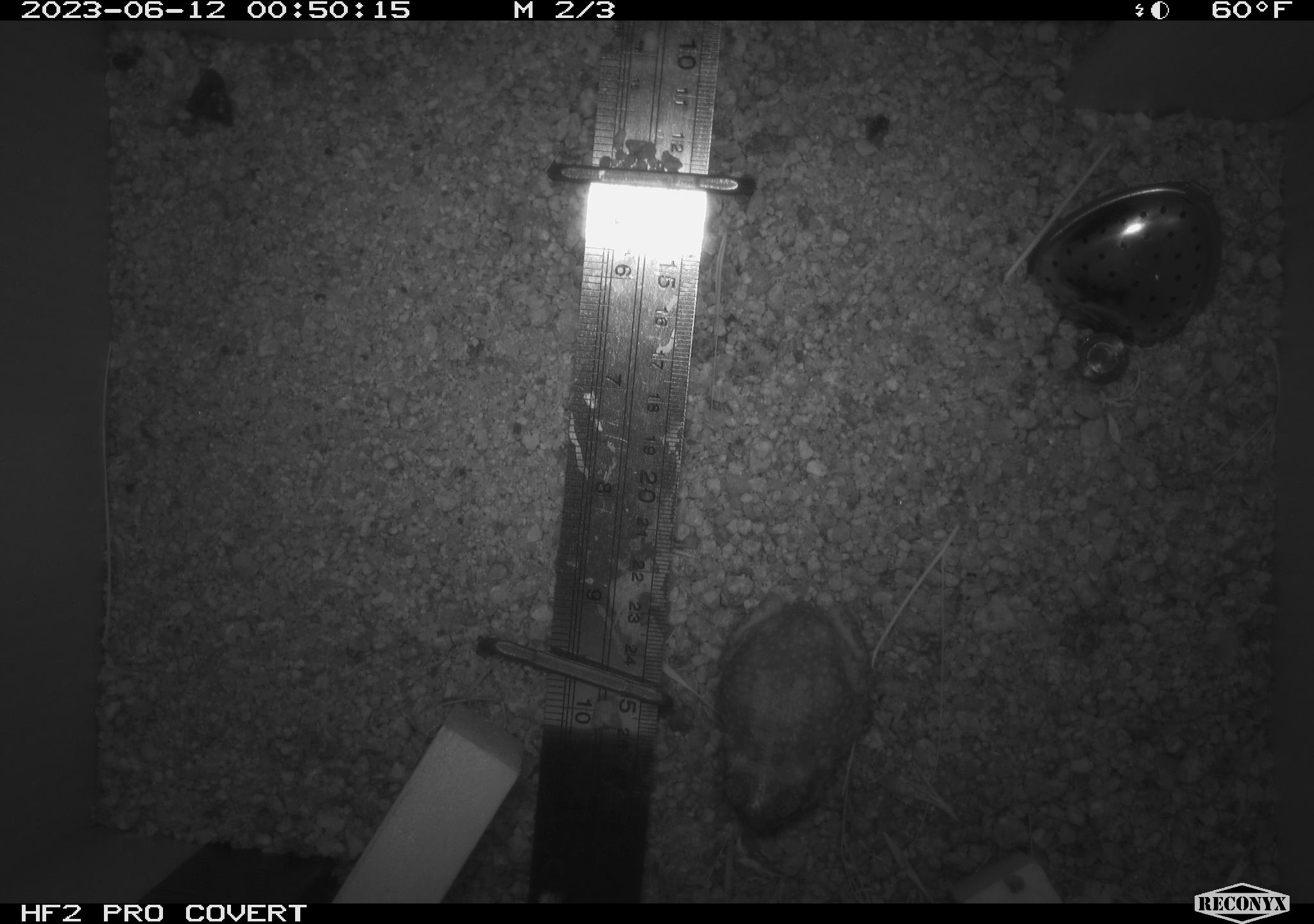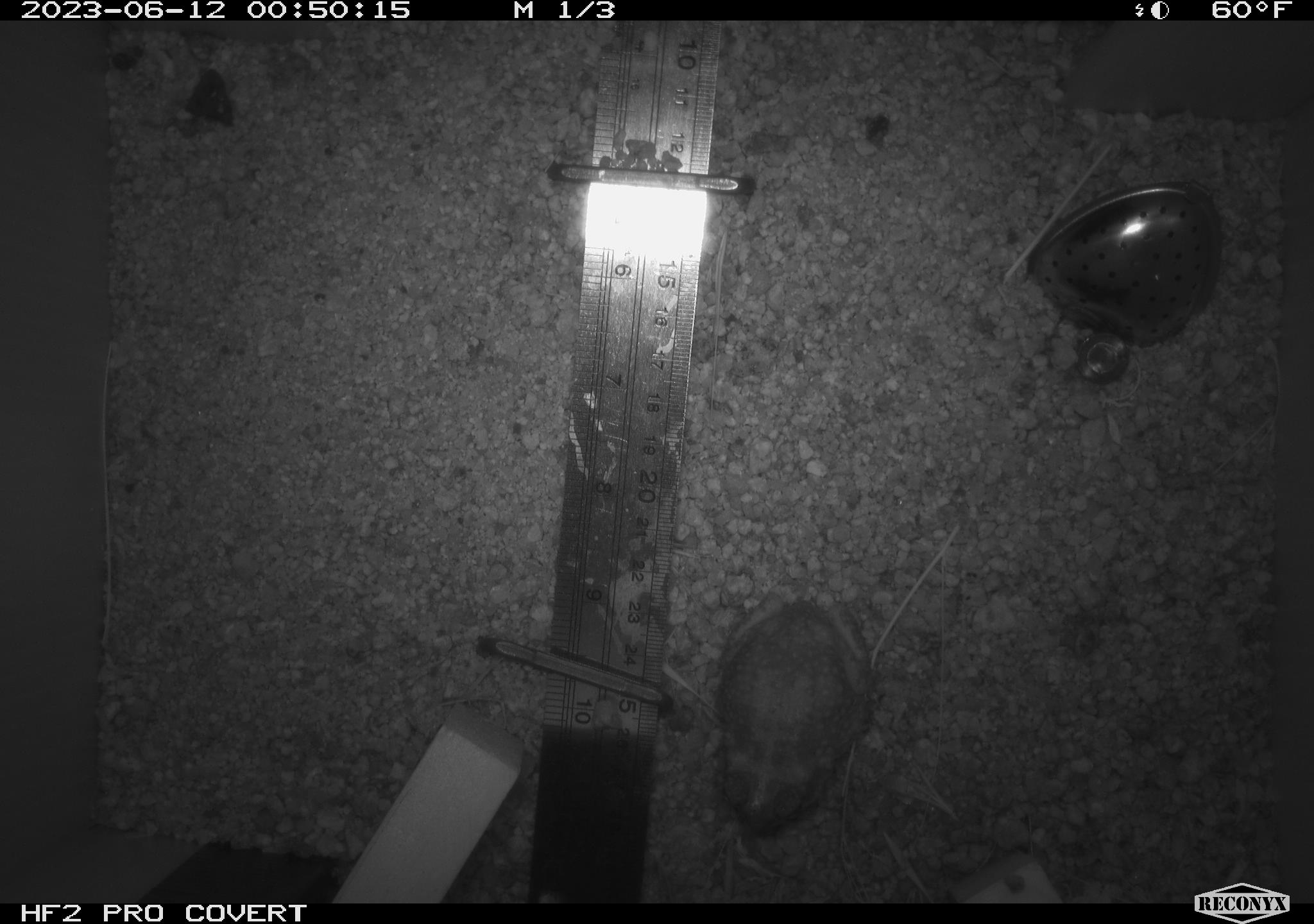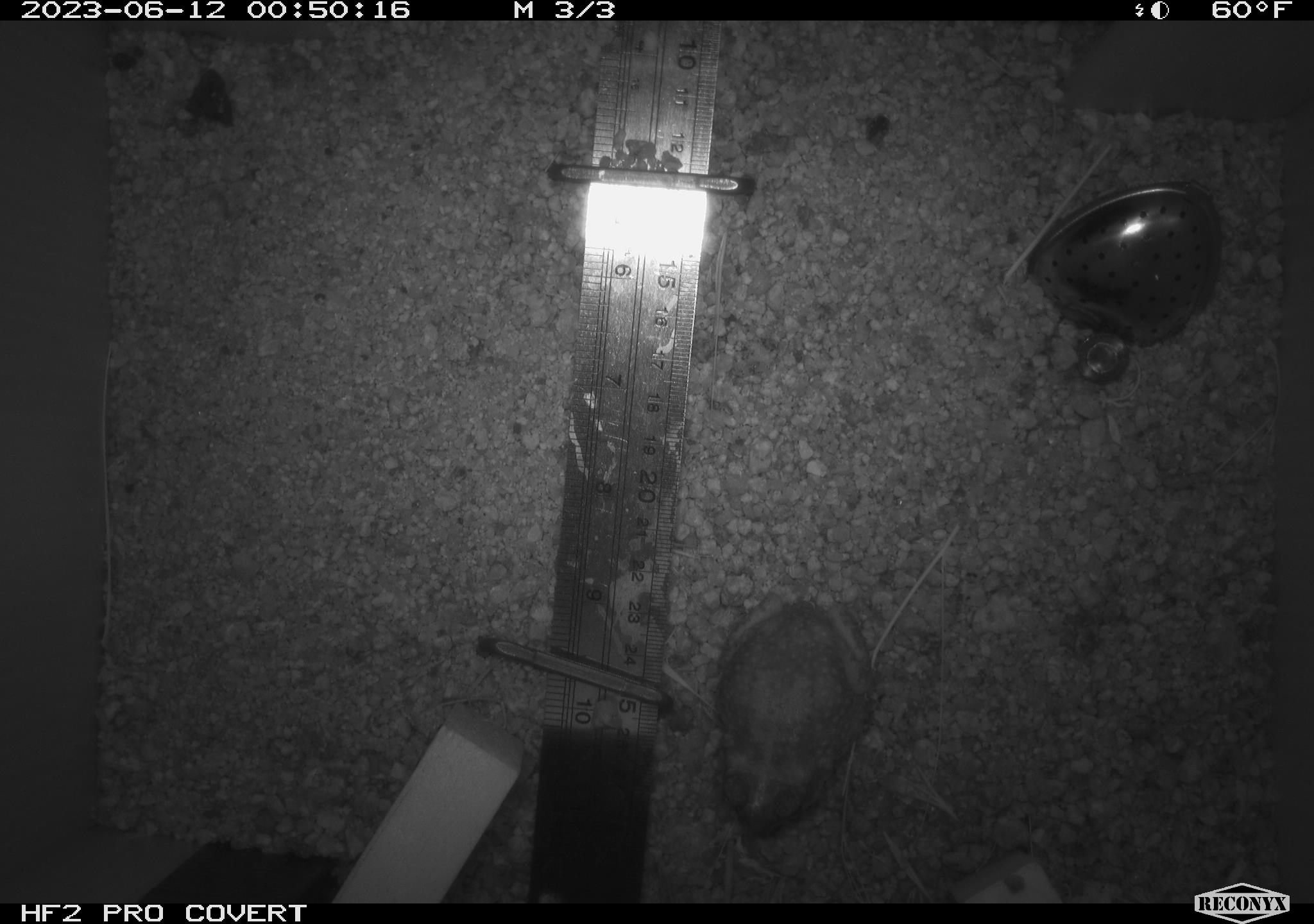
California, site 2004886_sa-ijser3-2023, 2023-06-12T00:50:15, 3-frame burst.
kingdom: Animalia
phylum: Chordata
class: Amphibia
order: Anura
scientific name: Anura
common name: frogs